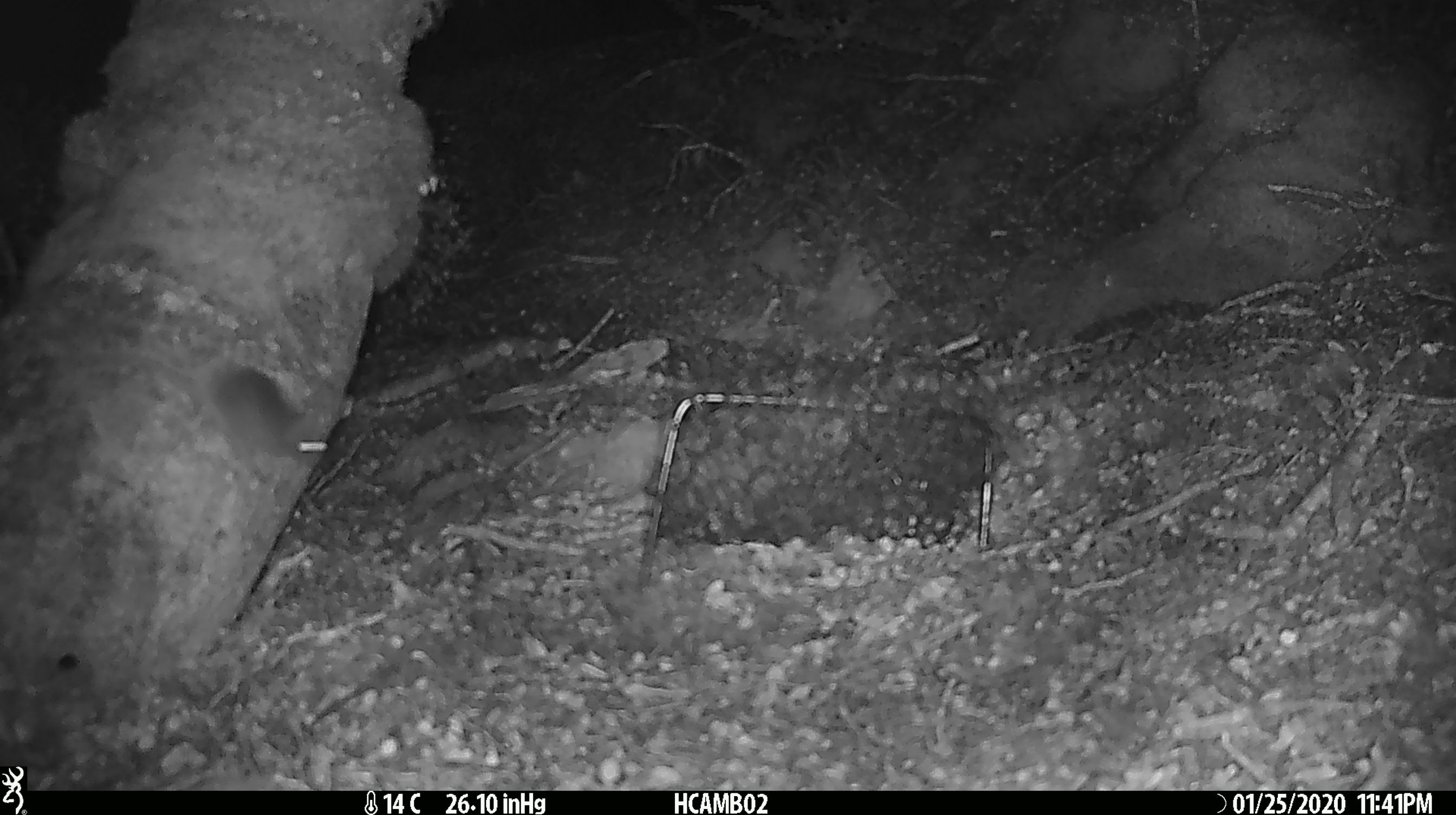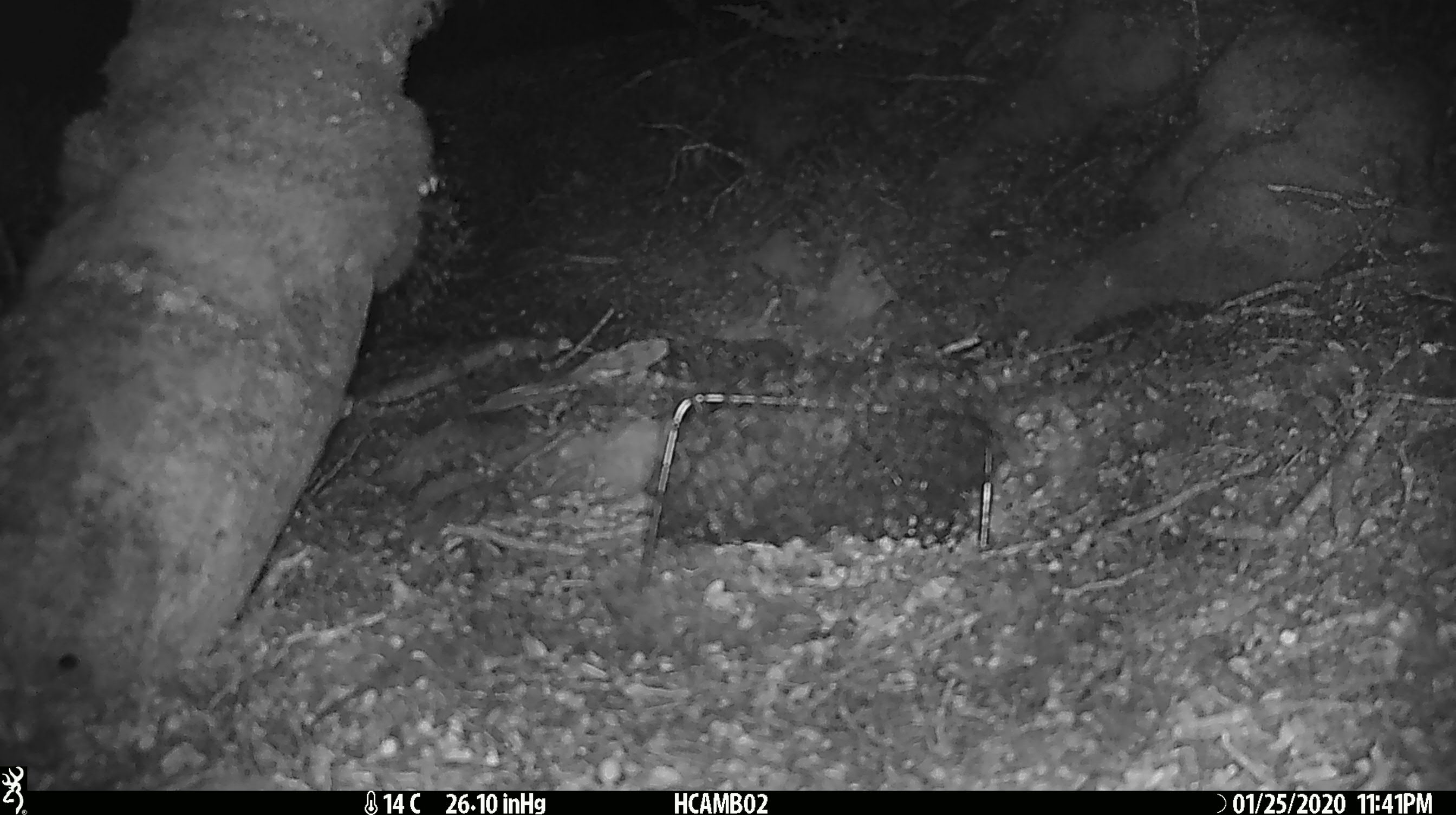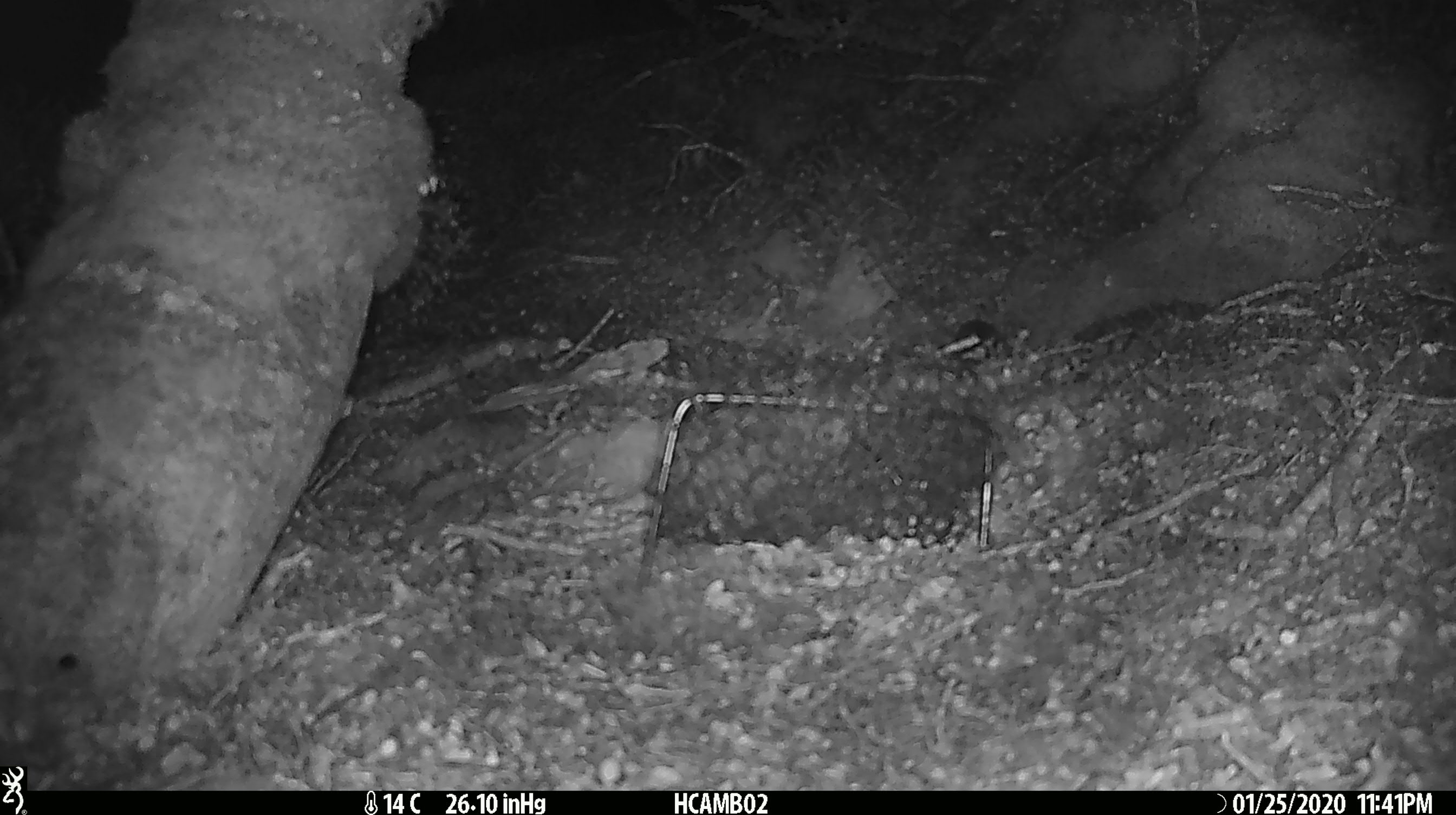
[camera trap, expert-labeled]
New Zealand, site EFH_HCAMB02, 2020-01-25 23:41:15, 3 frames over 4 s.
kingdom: Animalia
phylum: Chordata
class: Mammalia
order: Rodentia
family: Muridae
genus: Mus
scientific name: Mus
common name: mouse